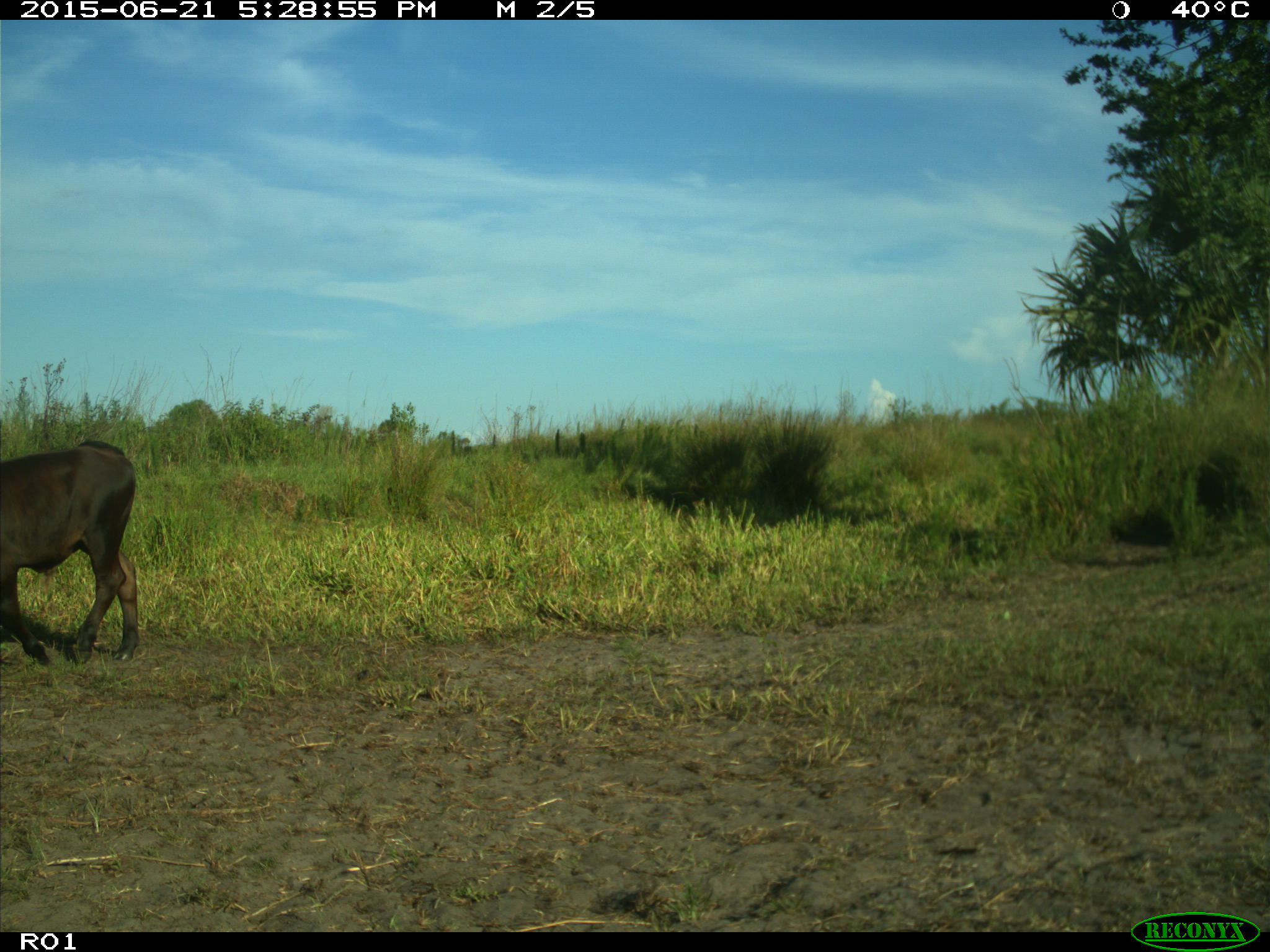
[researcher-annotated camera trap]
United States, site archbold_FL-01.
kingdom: Animalia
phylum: Chordata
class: Mammalia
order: Artiodactyla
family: Bovidae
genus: Bos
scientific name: Bos taurus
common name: domestic cow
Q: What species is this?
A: Bos taurus (domestic cow).